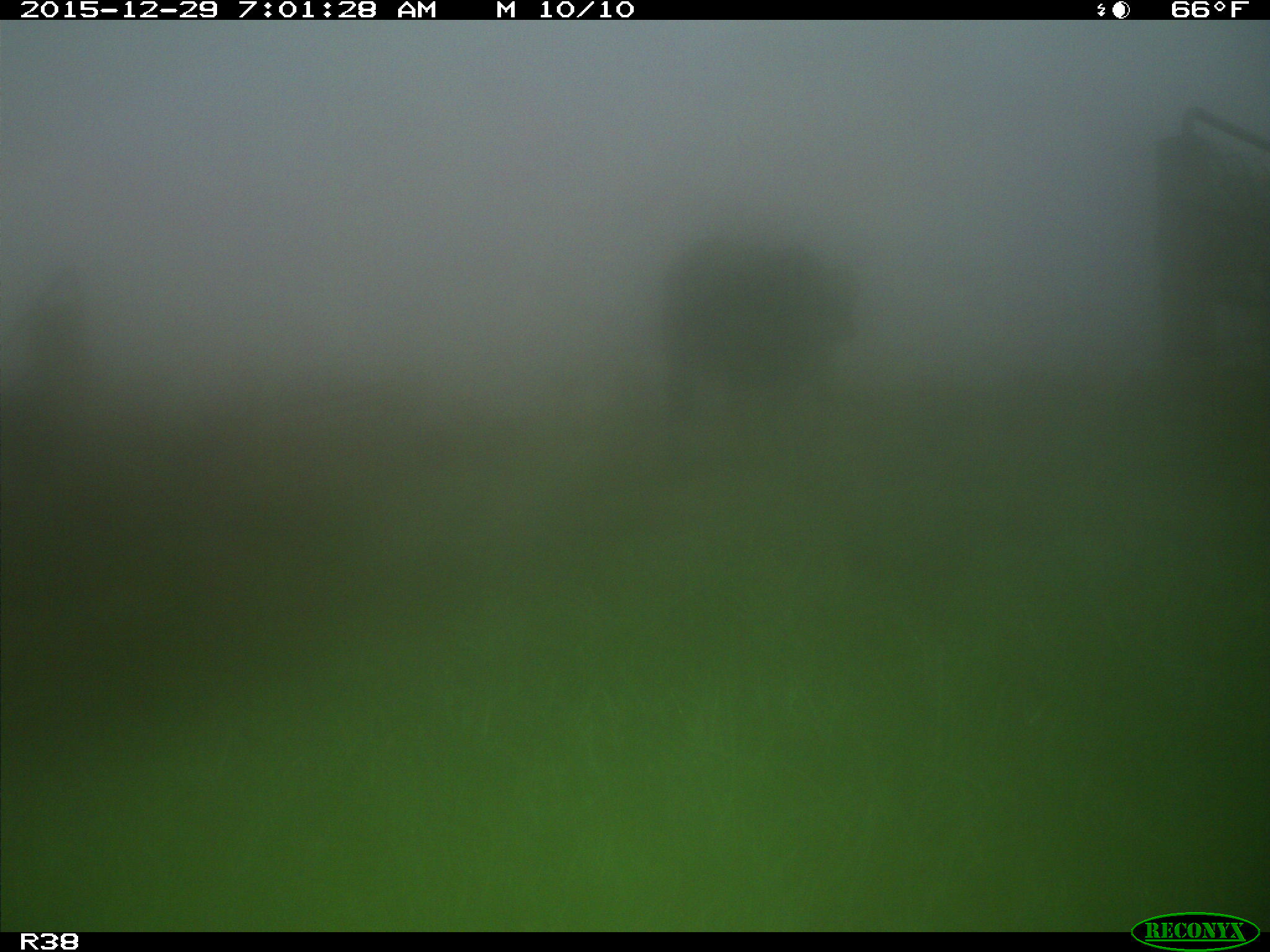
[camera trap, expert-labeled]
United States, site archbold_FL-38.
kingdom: Animalia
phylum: Chordata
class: Mammalia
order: Artiodactyla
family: Bovidae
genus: Bos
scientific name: Bos taurus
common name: domestic cow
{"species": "Bos taurus (domestic cow)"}